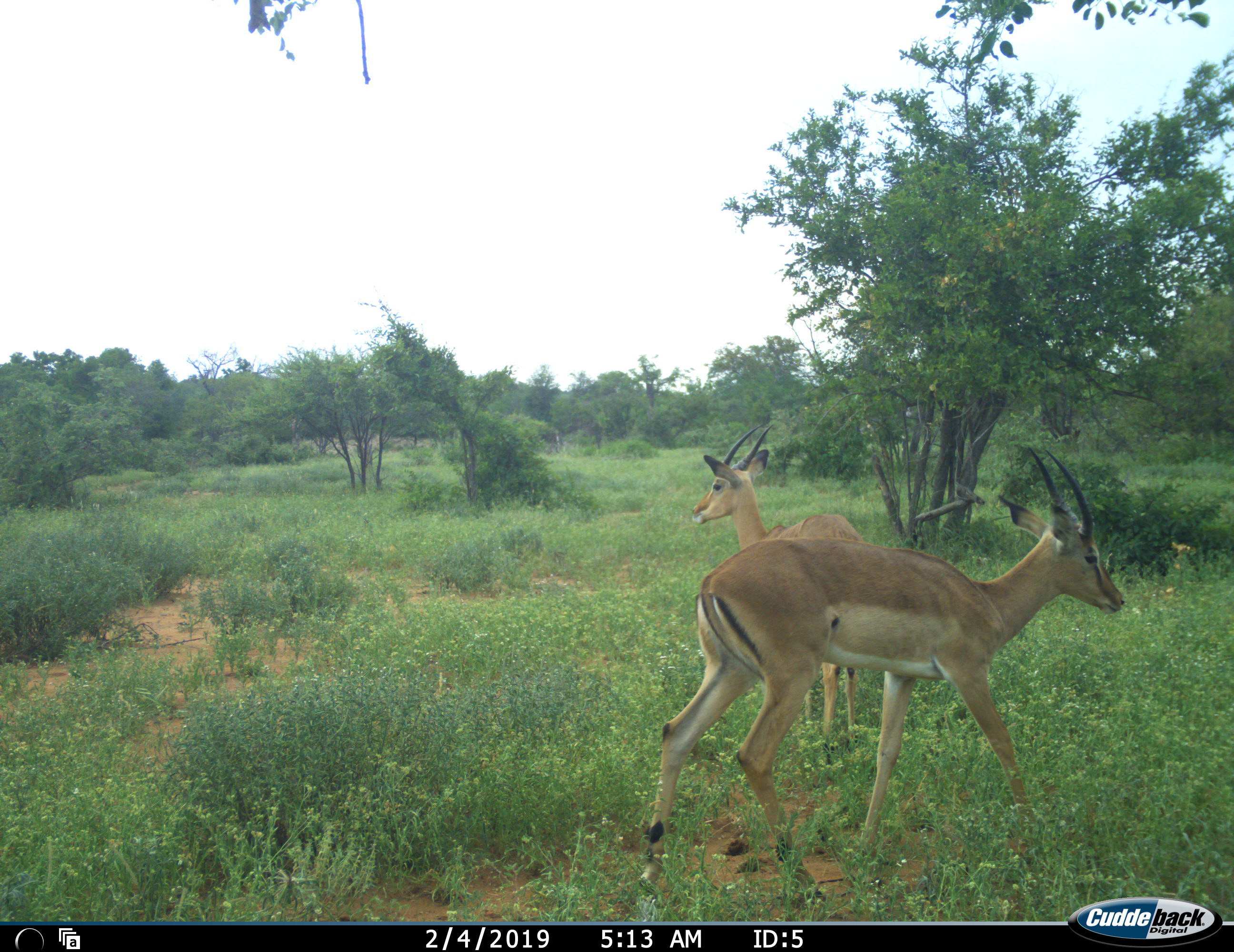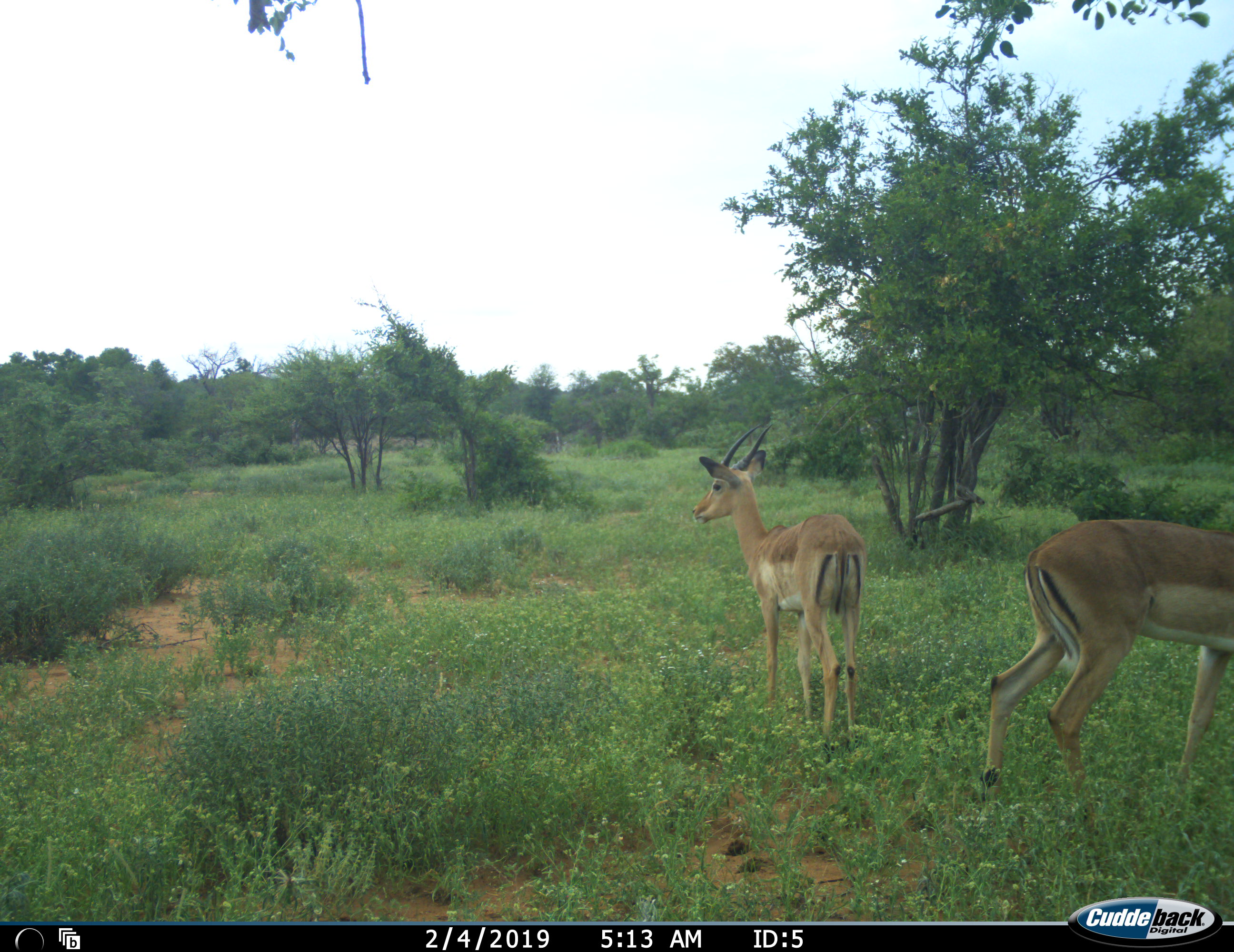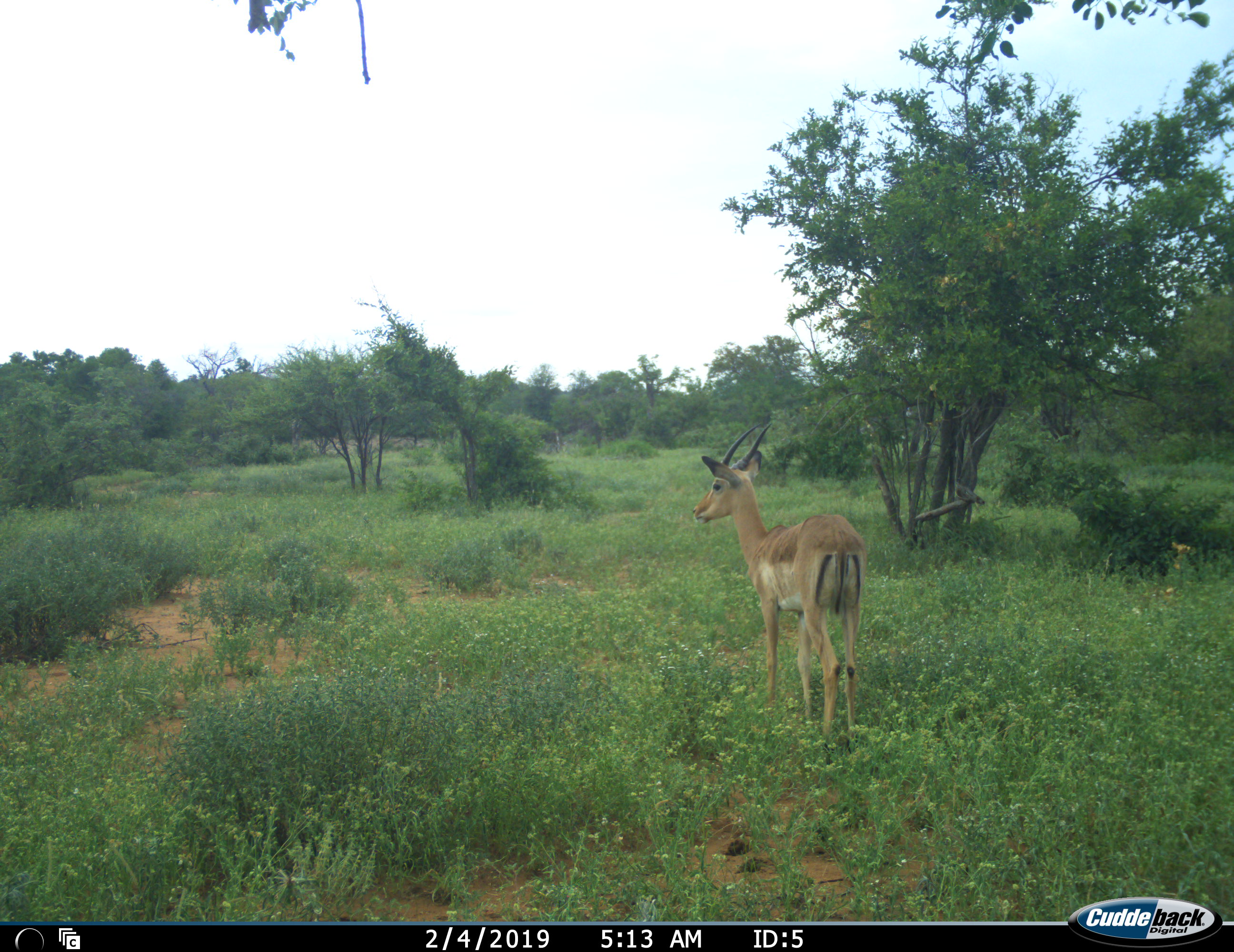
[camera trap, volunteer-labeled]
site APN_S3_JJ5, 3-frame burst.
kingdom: Animalia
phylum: Chordata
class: Mammalia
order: Artiodactyla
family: Bovidae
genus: Aepyceros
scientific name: Aepyceros melampus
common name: impala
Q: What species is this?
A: Impala (Aepyceros melampus).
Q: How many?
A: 2.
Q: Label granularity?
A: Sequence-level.